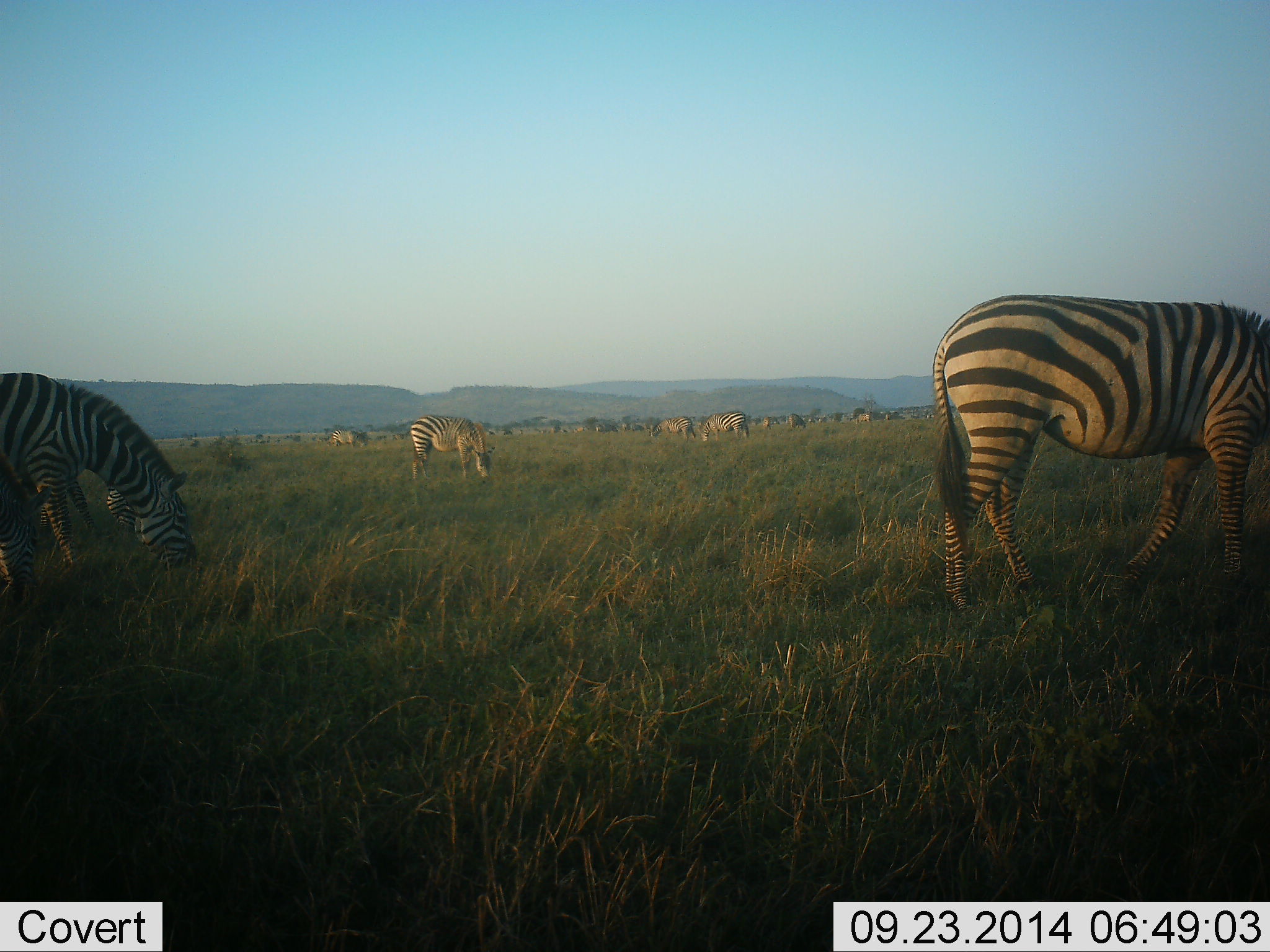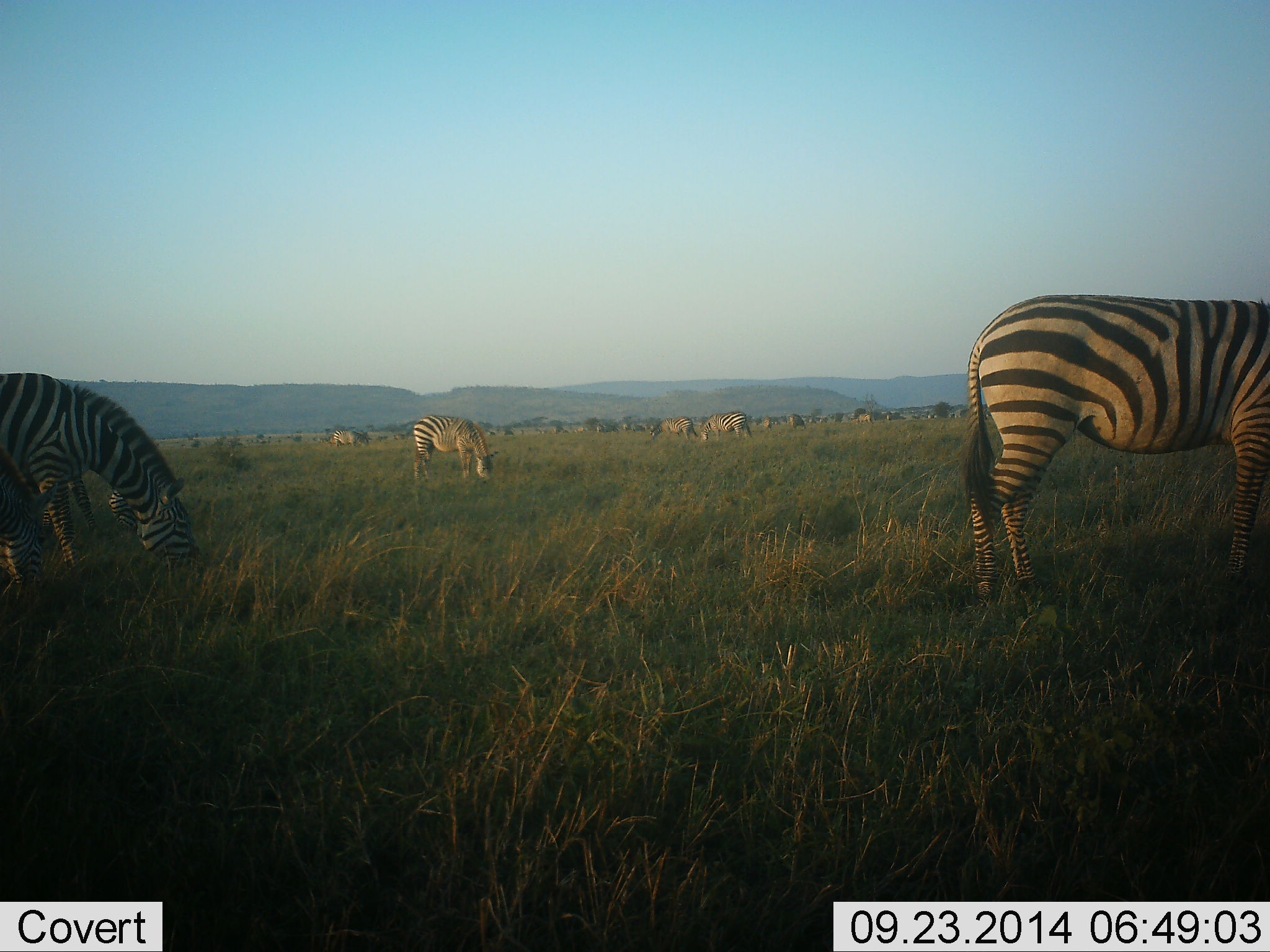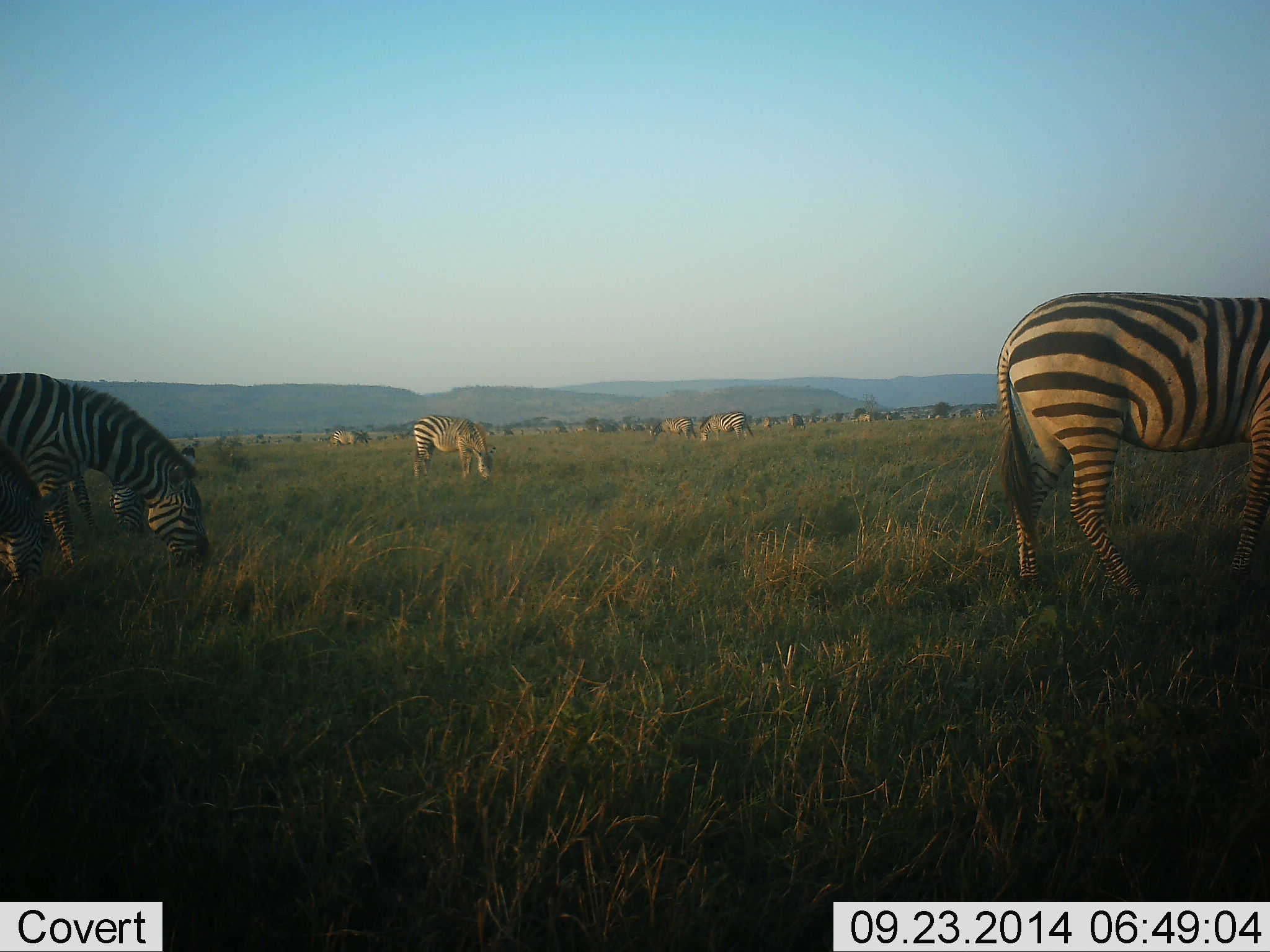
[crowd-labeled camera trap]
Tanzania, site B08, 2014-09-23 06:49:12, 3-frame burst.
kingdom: Animalia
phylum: Chordata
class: Mammalia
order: Perissodactyla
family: Equidae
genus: Equus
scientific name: Equus quagga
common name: plains zebra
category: zebra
Zebra (plains zebra) (Equus quagga), count 11-50. Behavior (volunteer vote fractions): standing 30%, resting 0%, moving 10%, interacting 0%. Young present (vote fraction): 0%. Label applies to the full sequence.